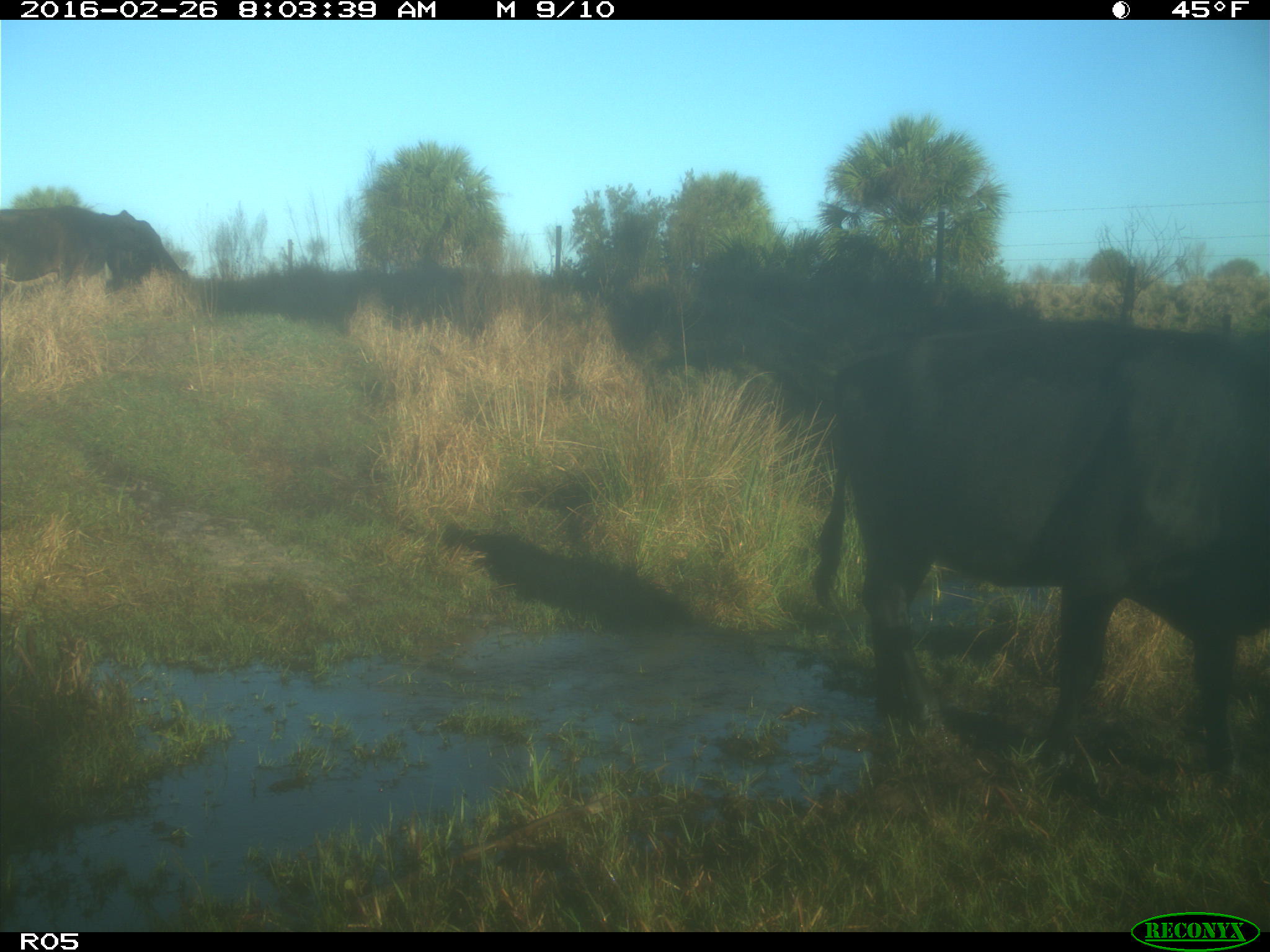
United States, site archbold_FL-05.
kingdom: Animalia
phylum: Chordata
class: Mammalia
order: Artiodactyla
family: Bovidae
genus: Bos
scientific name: Bos taurus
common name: domestic cow